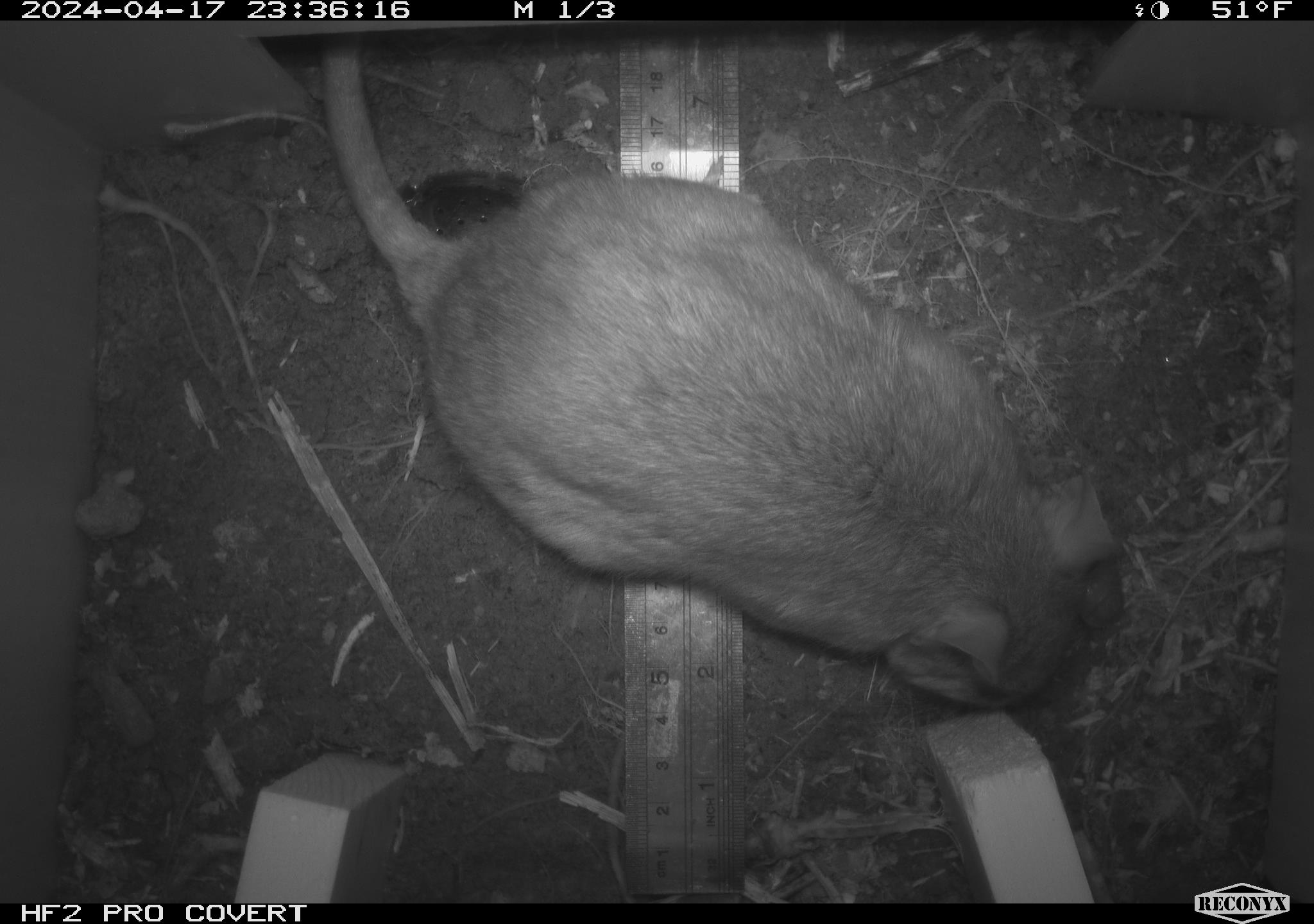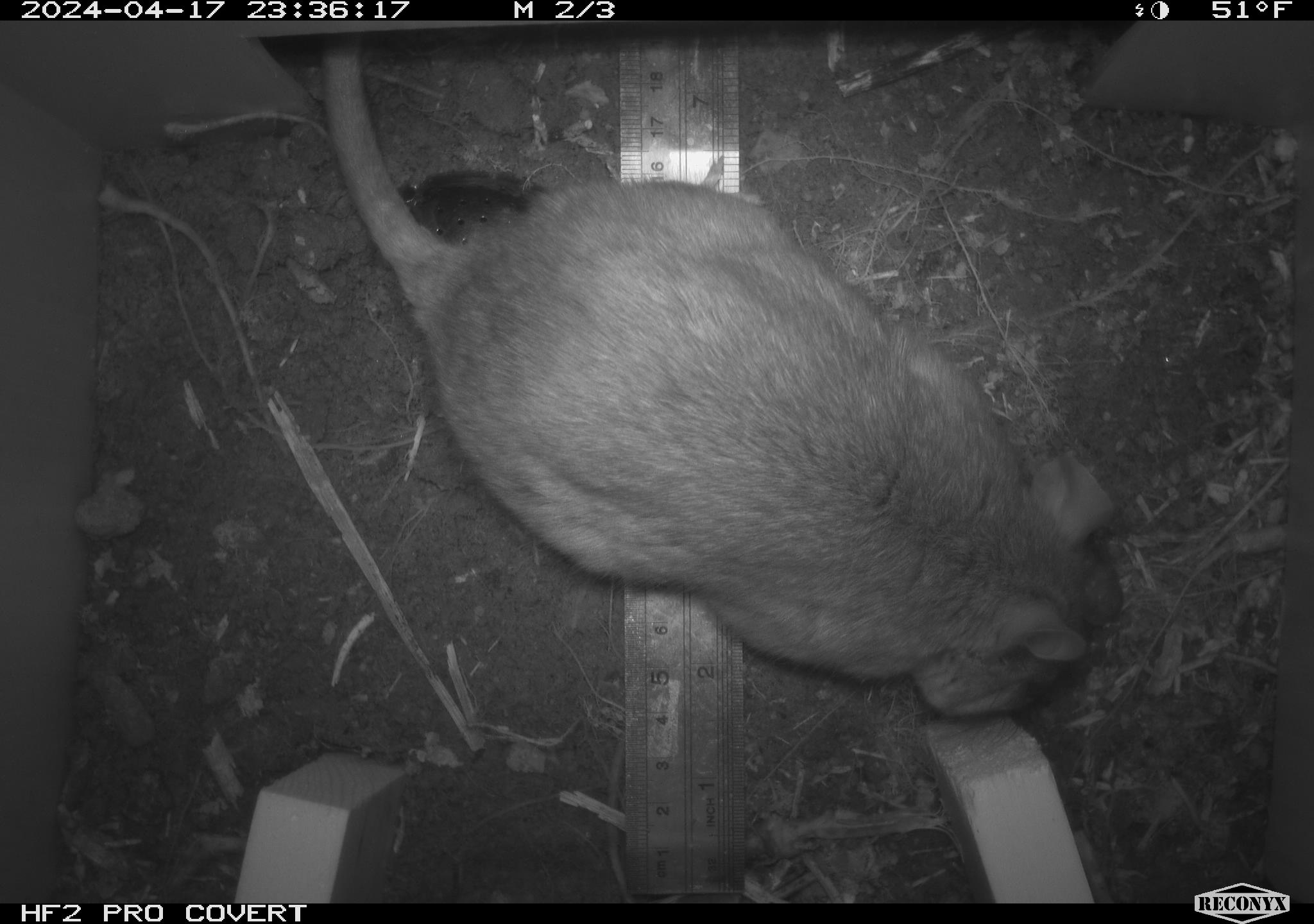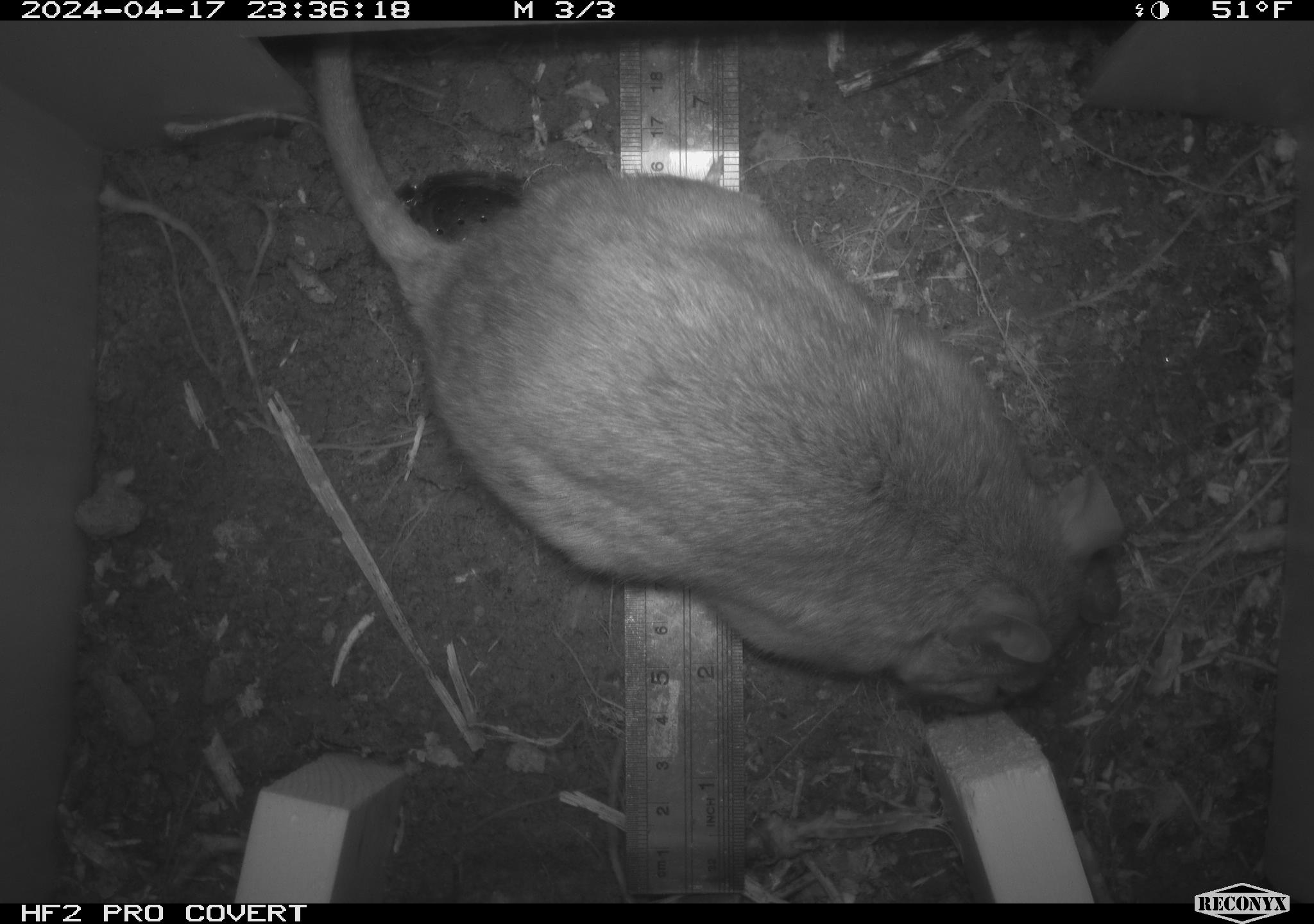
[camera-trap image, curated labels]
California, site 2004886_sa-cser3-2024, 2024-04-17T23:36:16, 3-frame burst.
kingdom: Animalia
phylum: Chordata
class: Mammalia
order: Rodentia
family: Muridae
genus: Rattus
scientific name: Rattus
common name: rat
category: rattus species